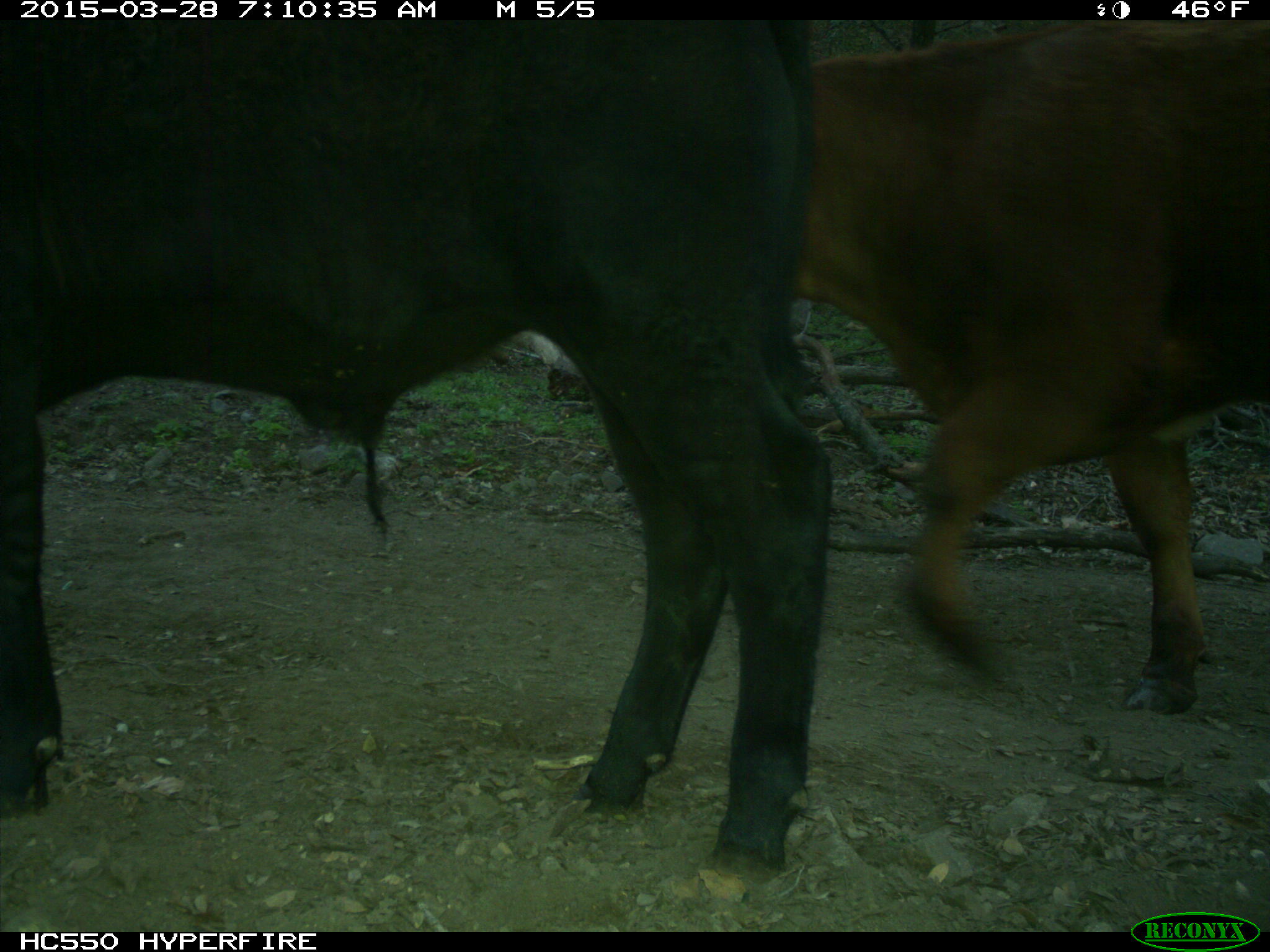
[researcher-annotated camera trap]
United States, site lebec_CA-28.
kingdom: Animalia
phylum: Chordata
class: Mammalia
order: Artiodactyla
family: Bovidae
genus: Bos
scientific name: Bos taurus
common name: domestic cow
Bos taurus (domestic cow).